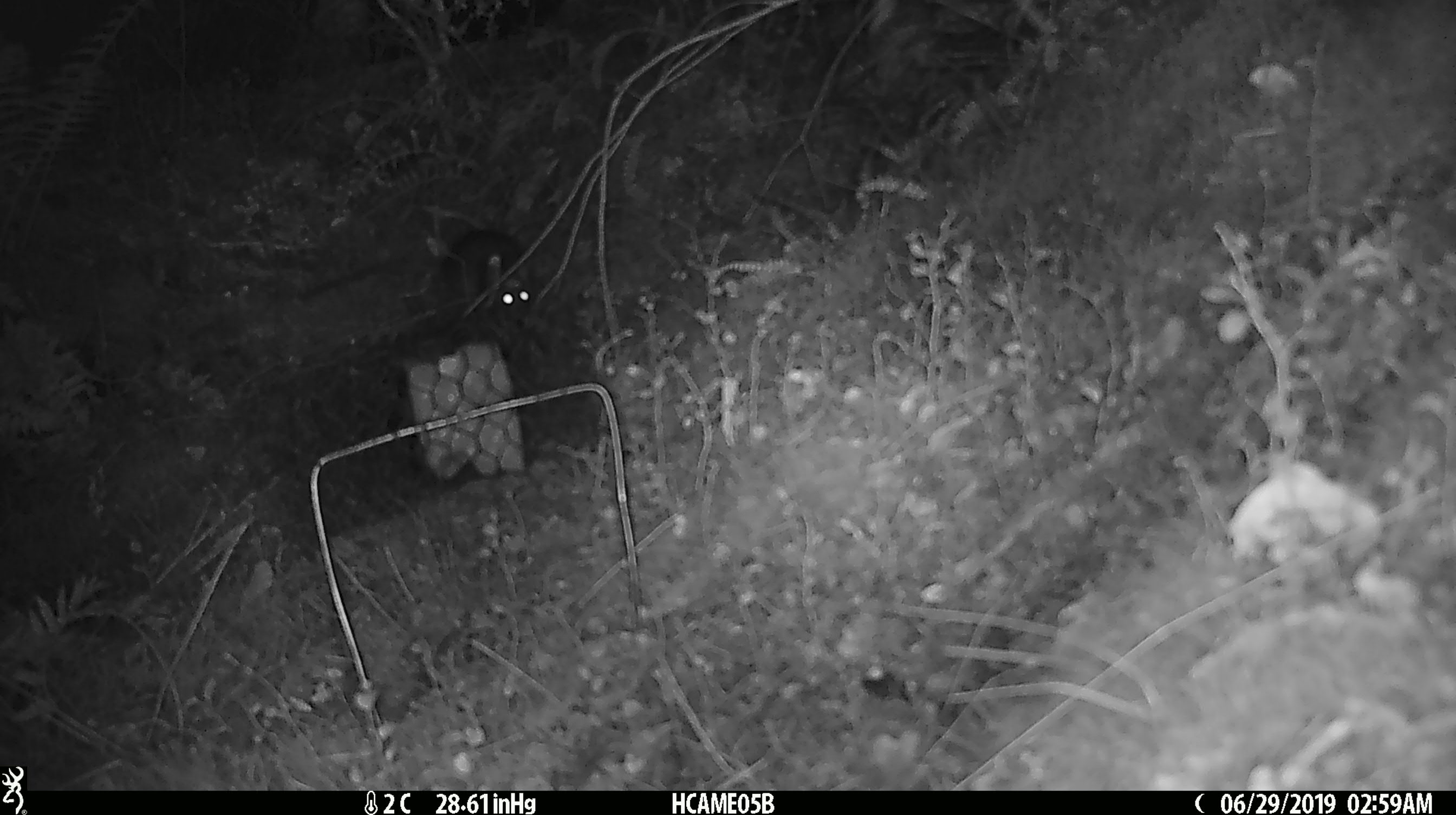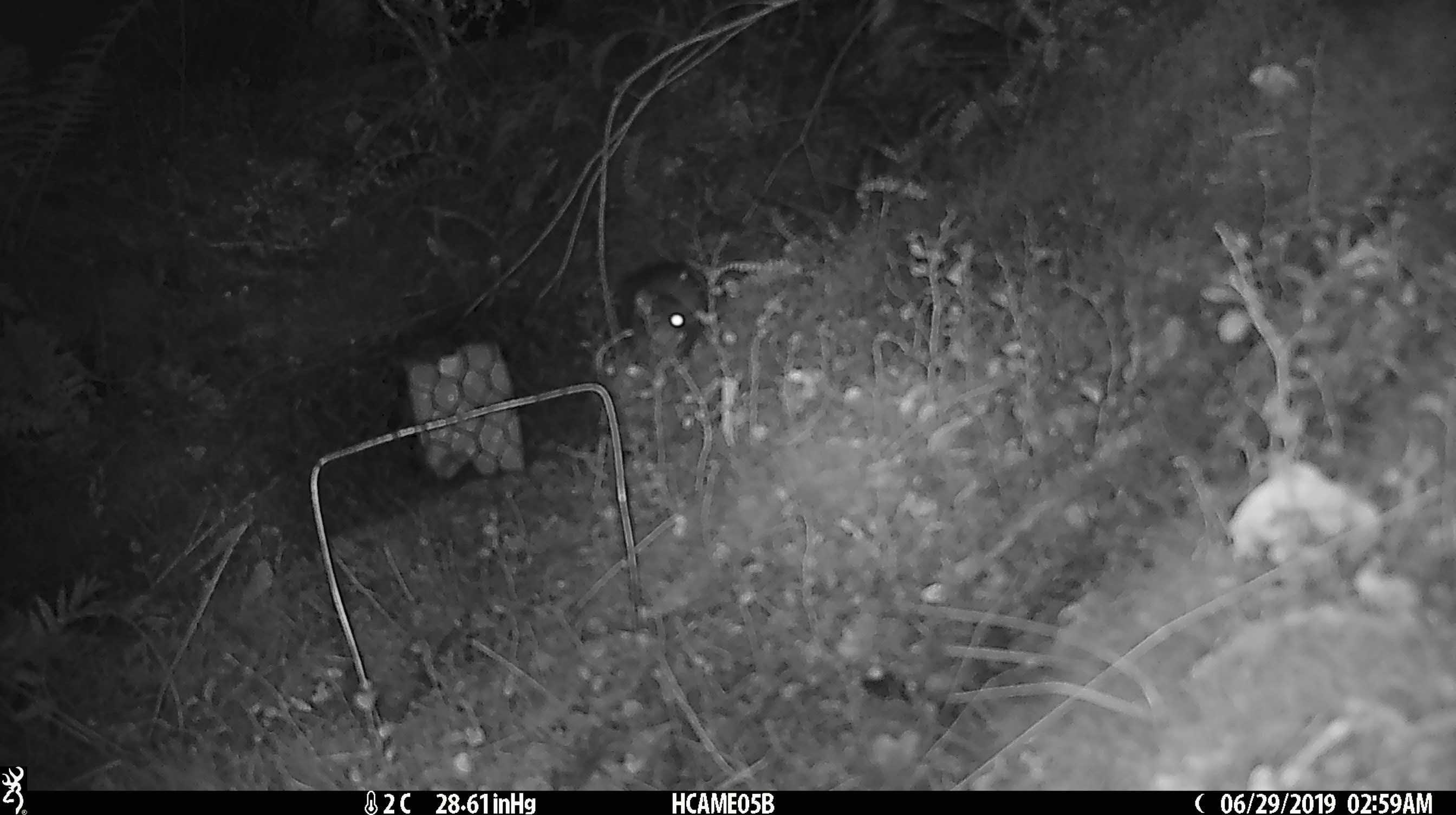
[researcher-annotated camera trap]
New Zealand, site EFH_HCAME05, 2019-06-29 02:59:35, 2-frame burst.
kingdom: Animalia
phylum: Chordata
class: Mammalia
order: Rodentia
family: Muridae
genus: Rattus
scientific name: Rattus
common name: rat